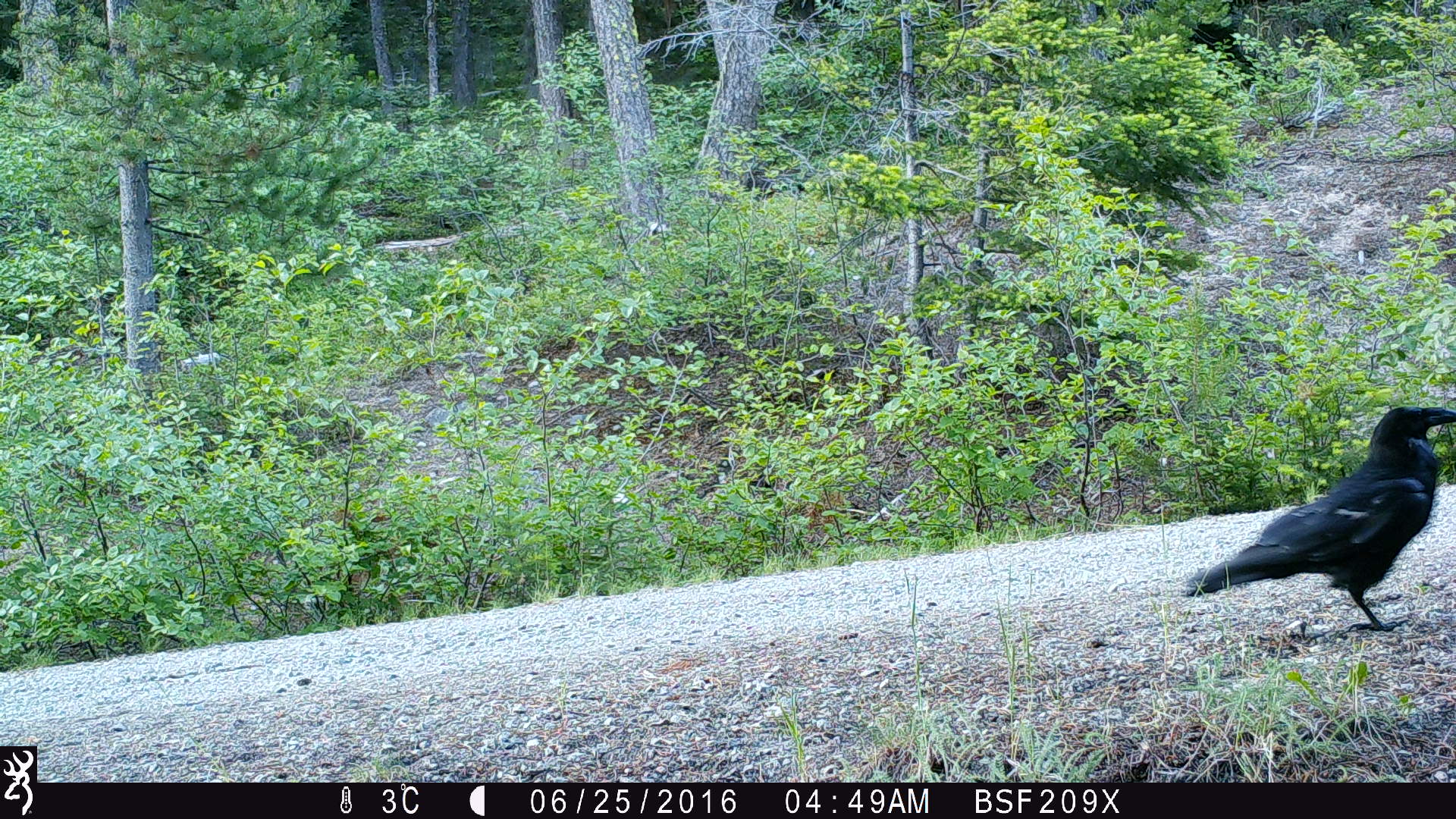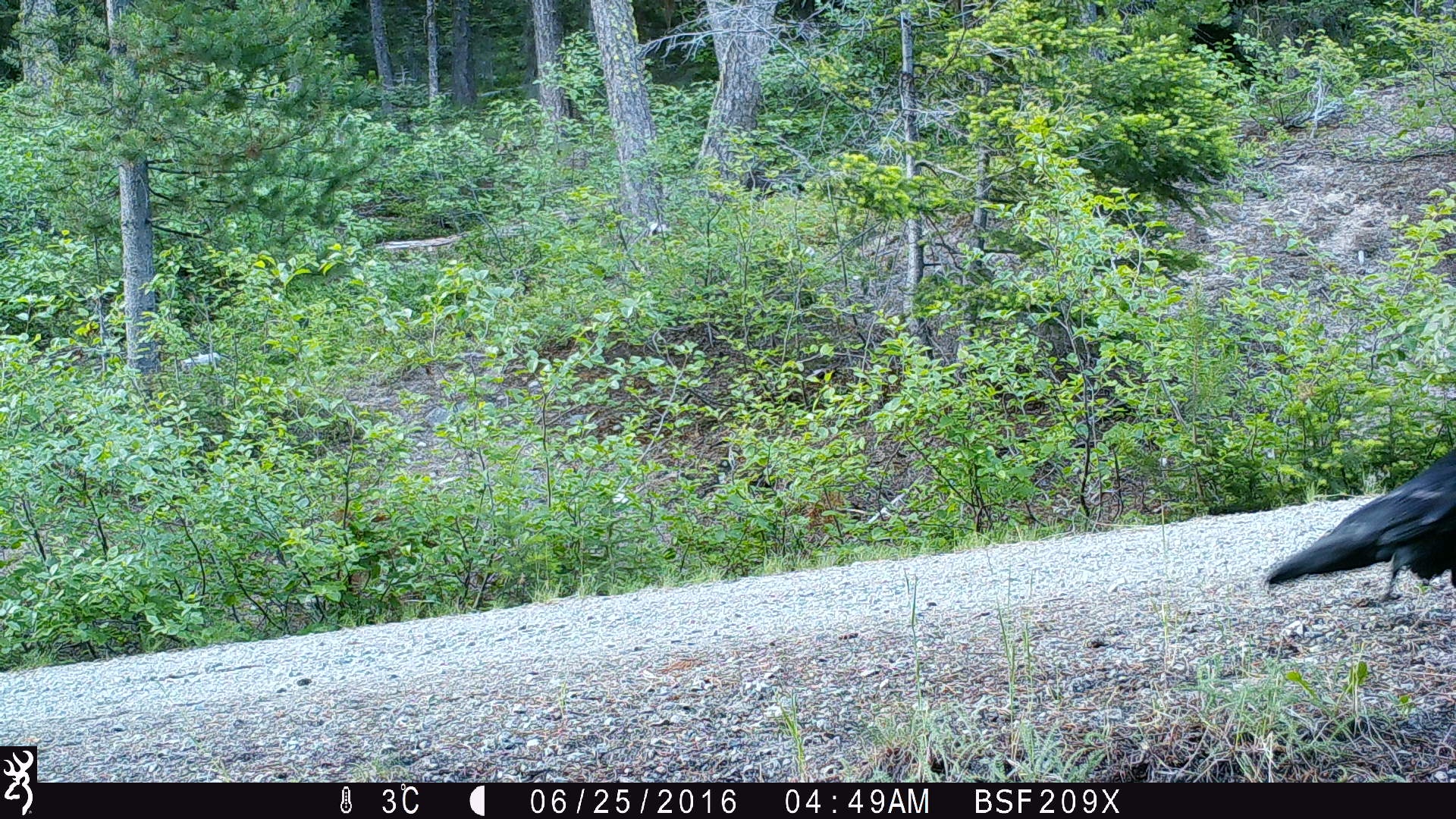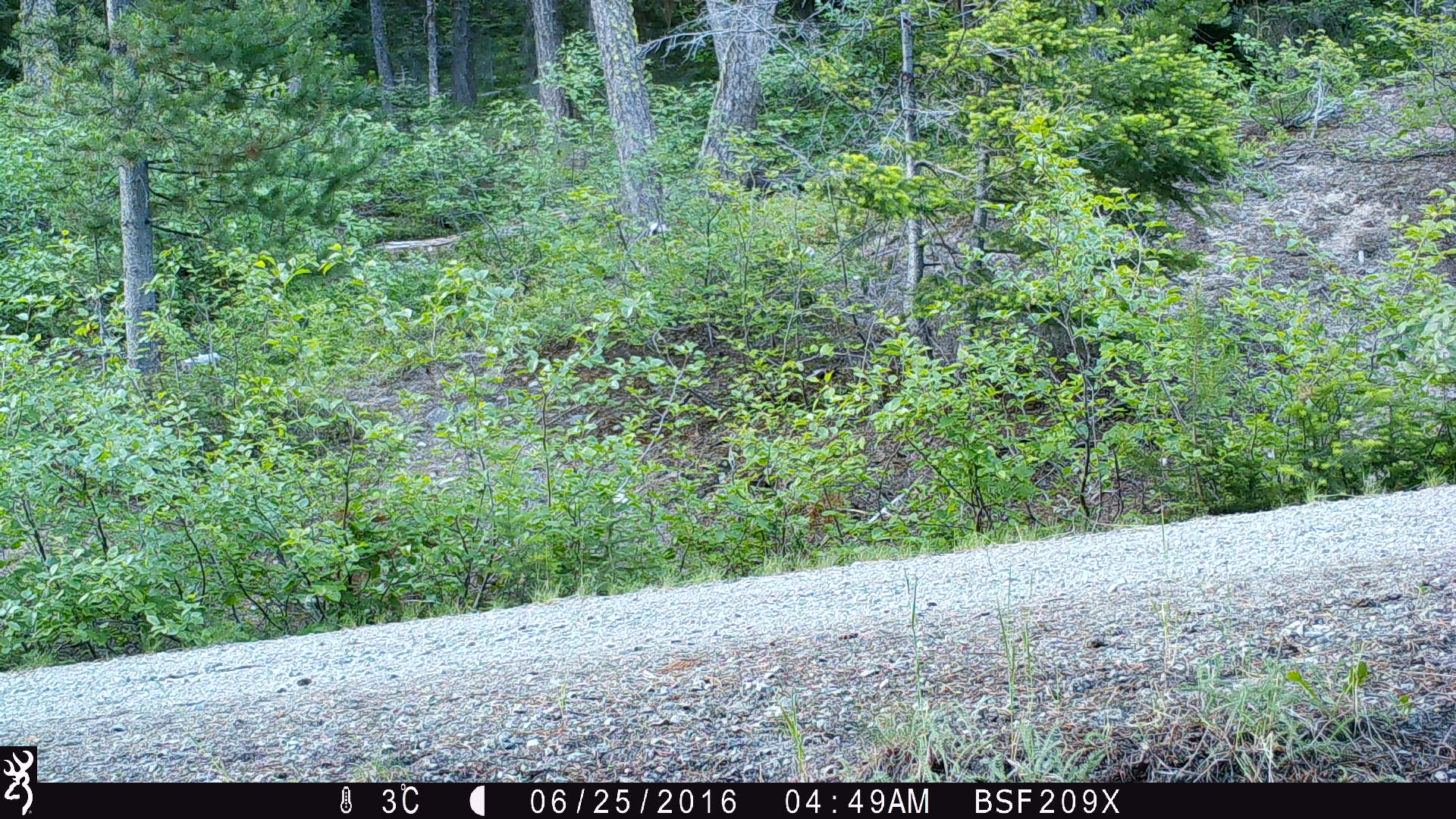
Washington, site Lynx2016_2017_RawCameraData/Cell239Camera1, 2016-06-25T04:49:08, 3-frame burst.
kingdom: Animalia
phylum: Chordata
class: Aves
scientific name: Aves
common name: birds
Aves (birds). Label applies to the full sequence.